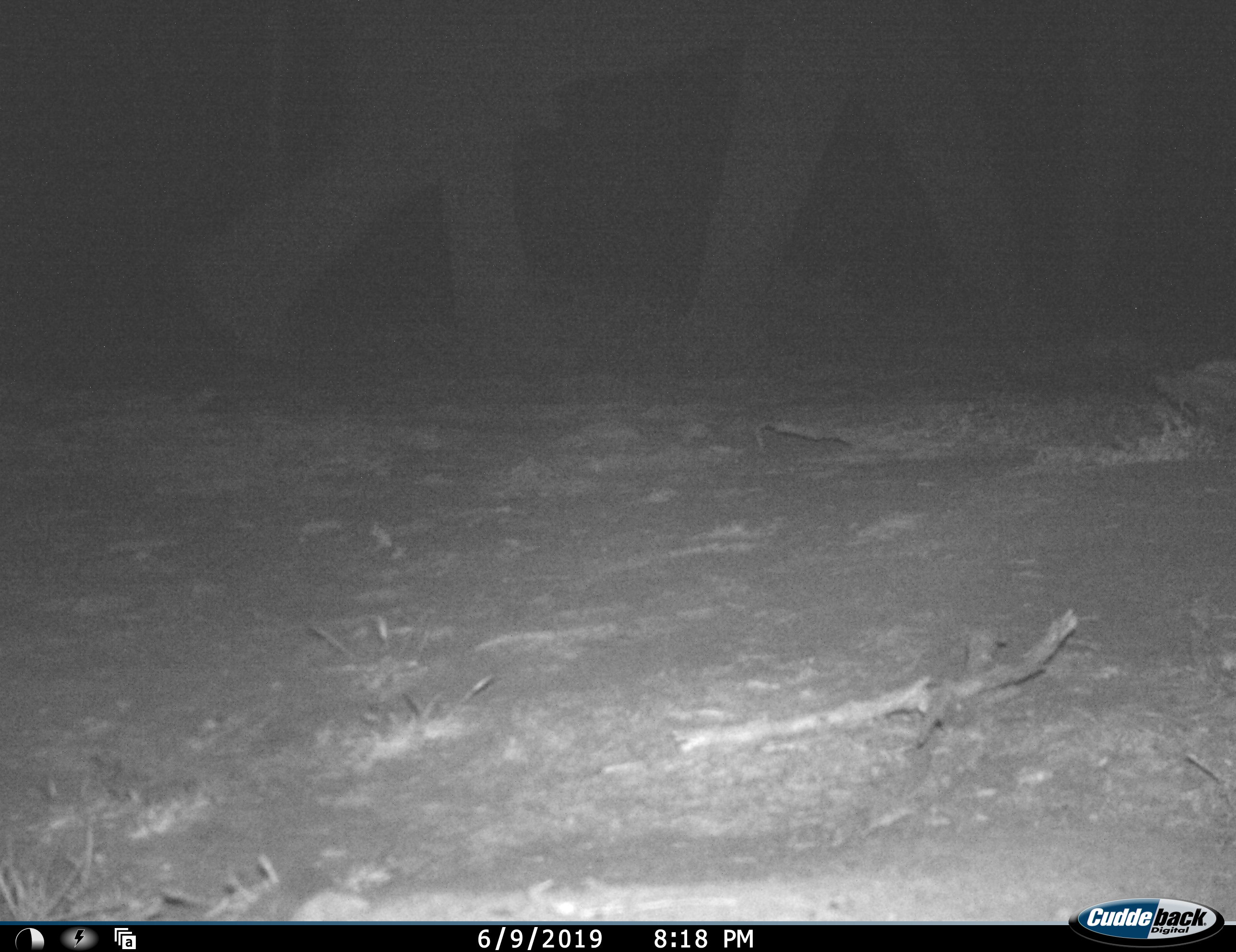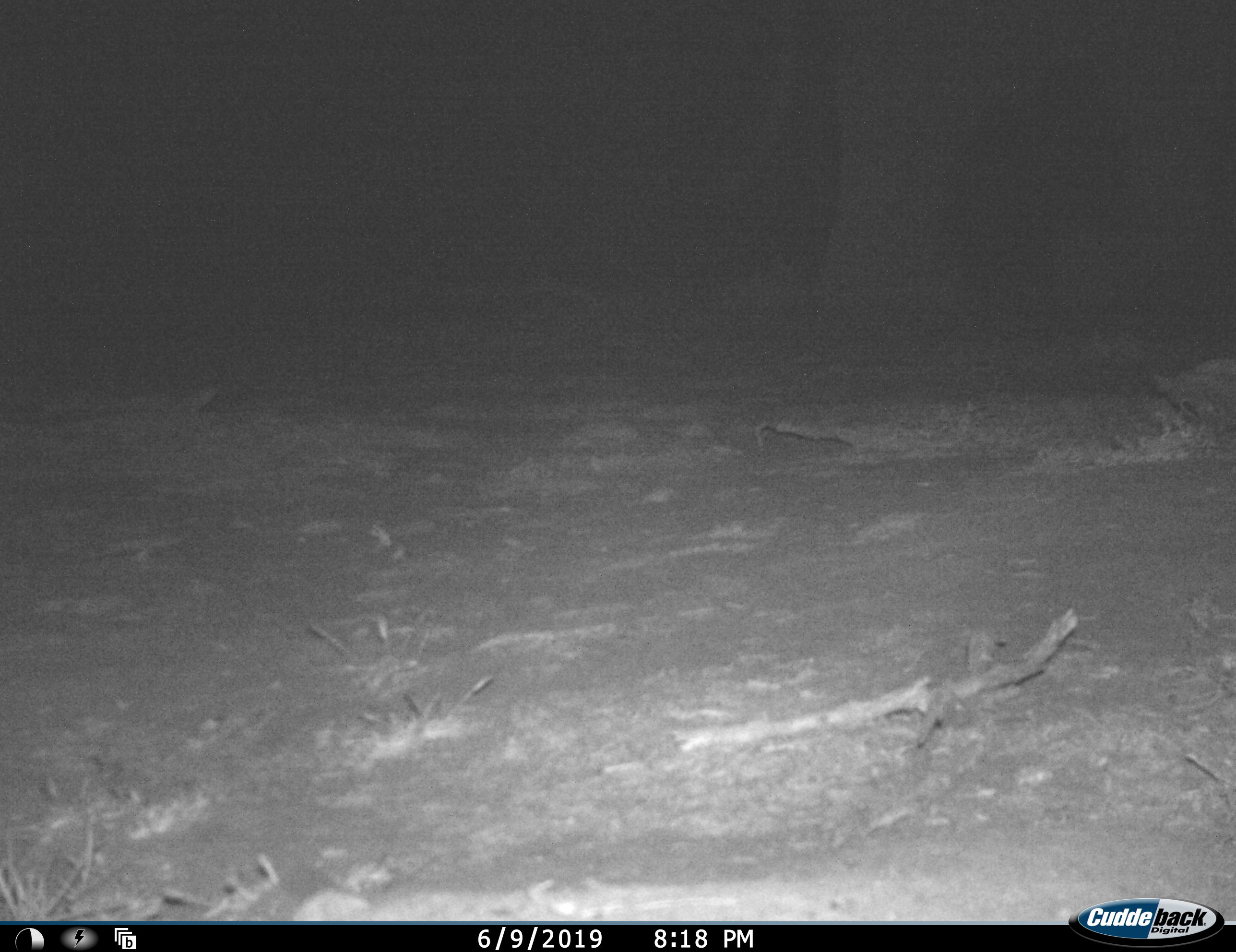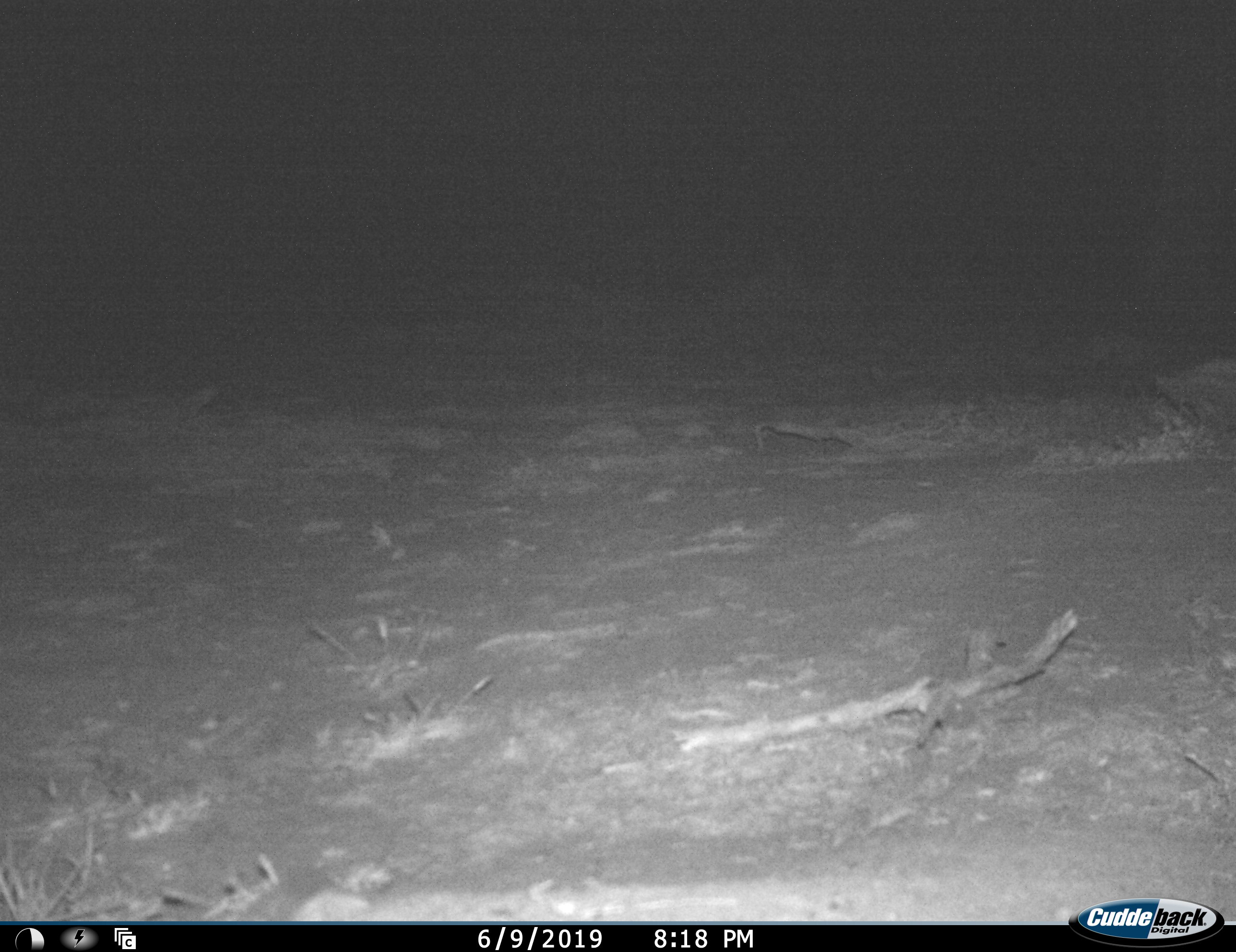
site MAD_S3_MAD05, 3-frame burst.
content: unidentified animal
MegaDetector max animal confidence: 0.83